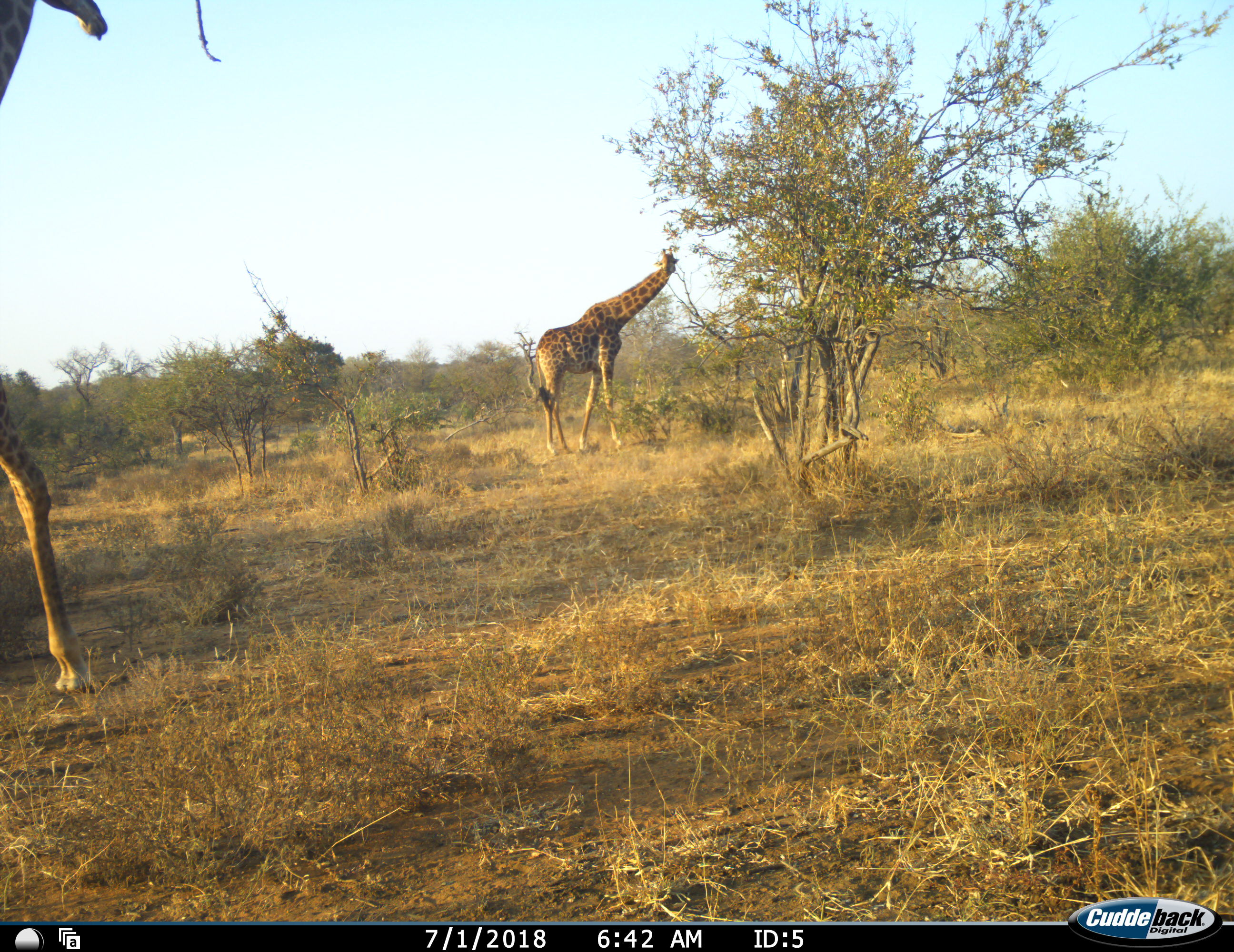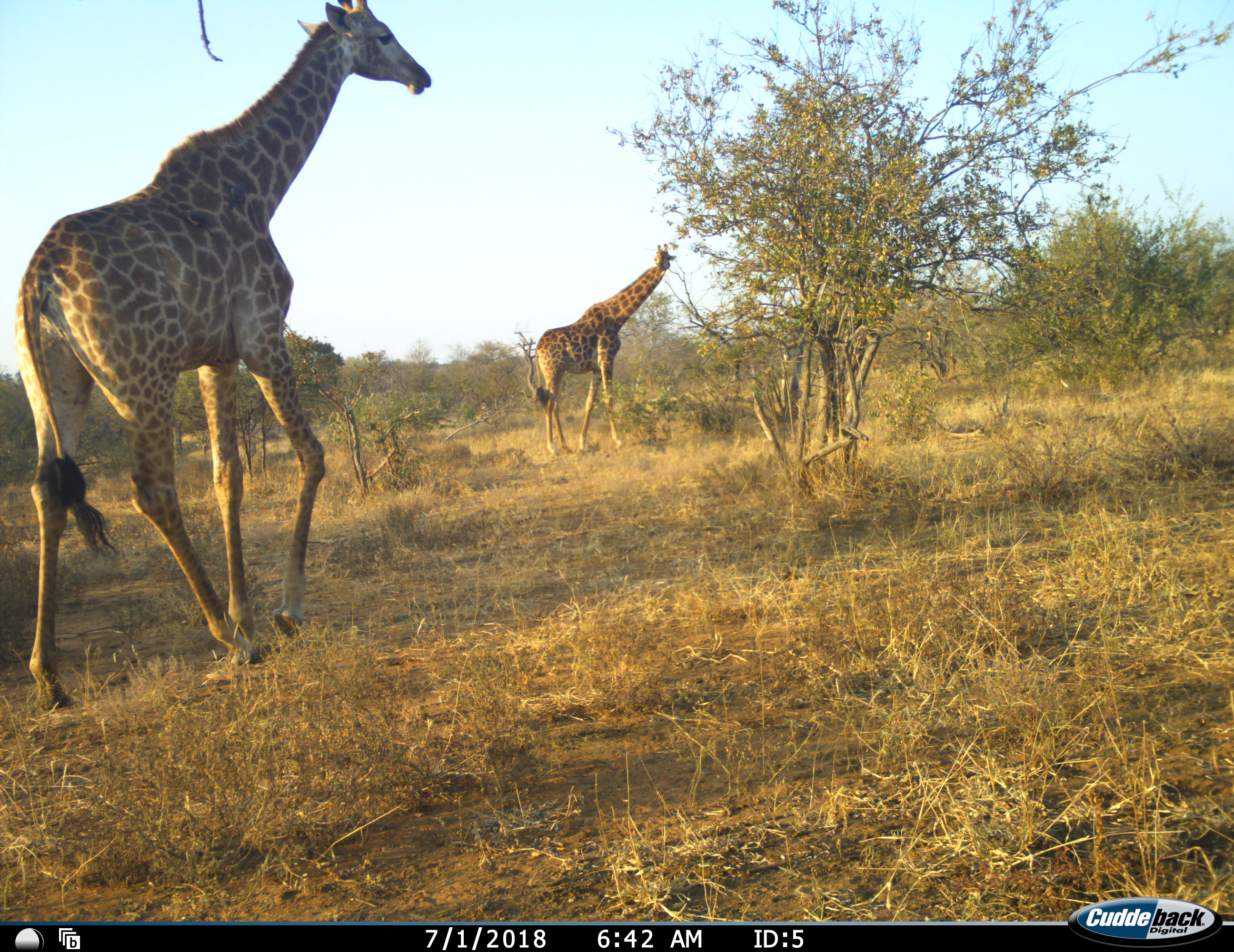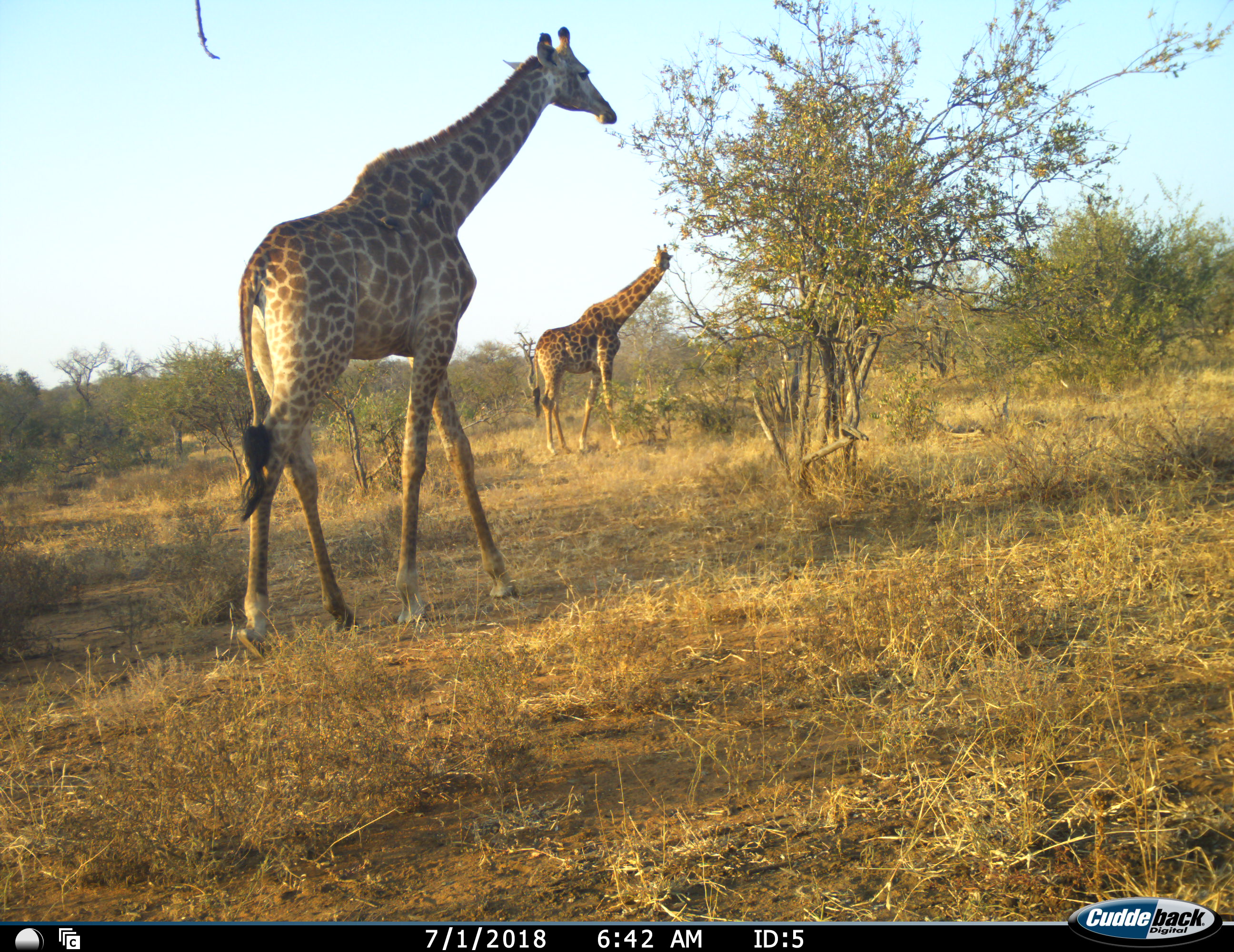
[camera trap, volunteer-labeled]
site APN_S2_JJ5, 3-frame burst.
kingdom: Animalia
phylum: Chordata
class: Mammalia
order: Artiodactyla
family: Giraffidae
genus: Giraffa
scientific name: Giraffa camelopardalis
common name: giraffe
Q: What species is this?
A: Giraffe (Giraffa camelopardalis).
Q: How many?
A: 2.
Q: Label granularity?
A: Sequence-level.